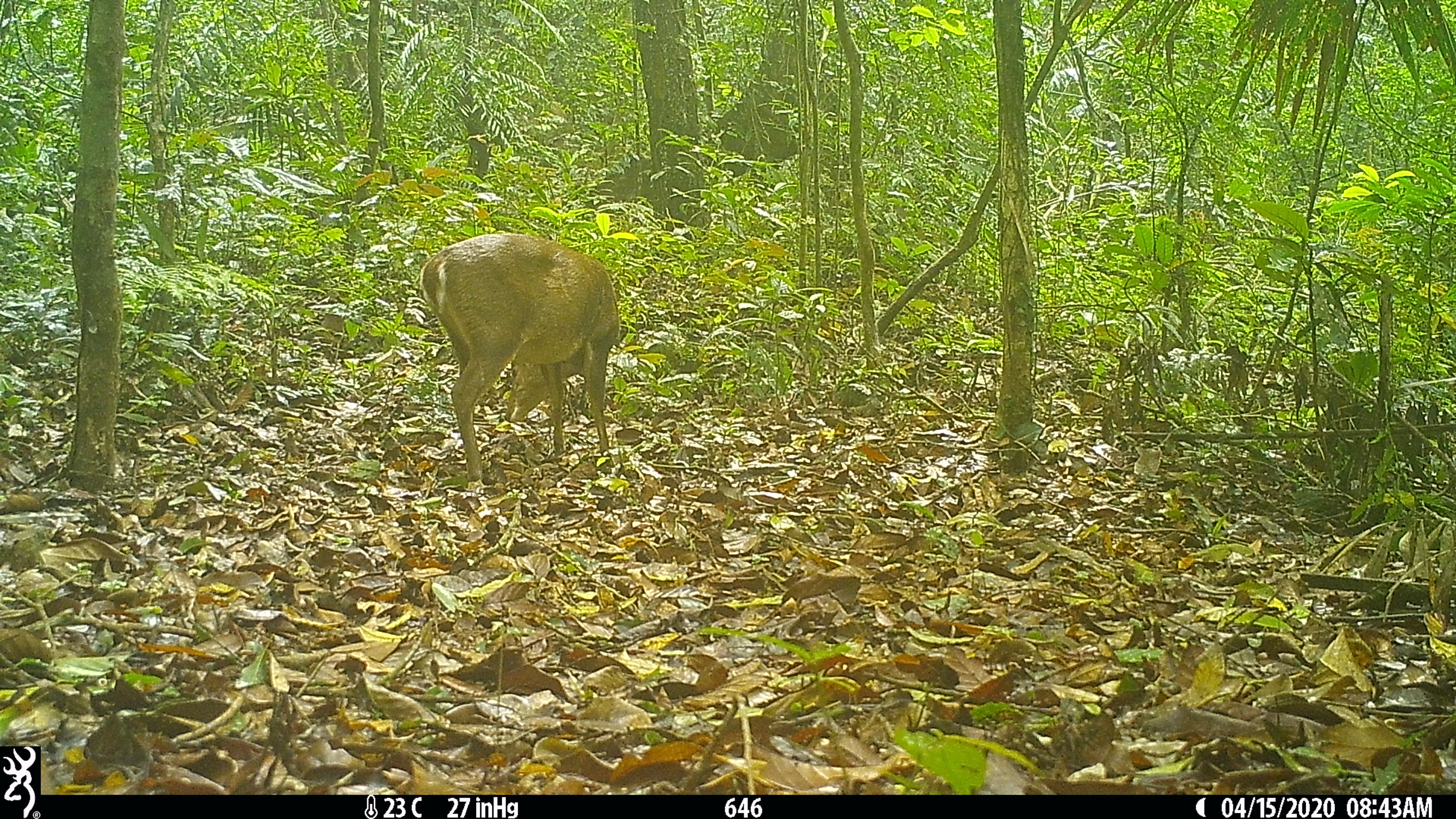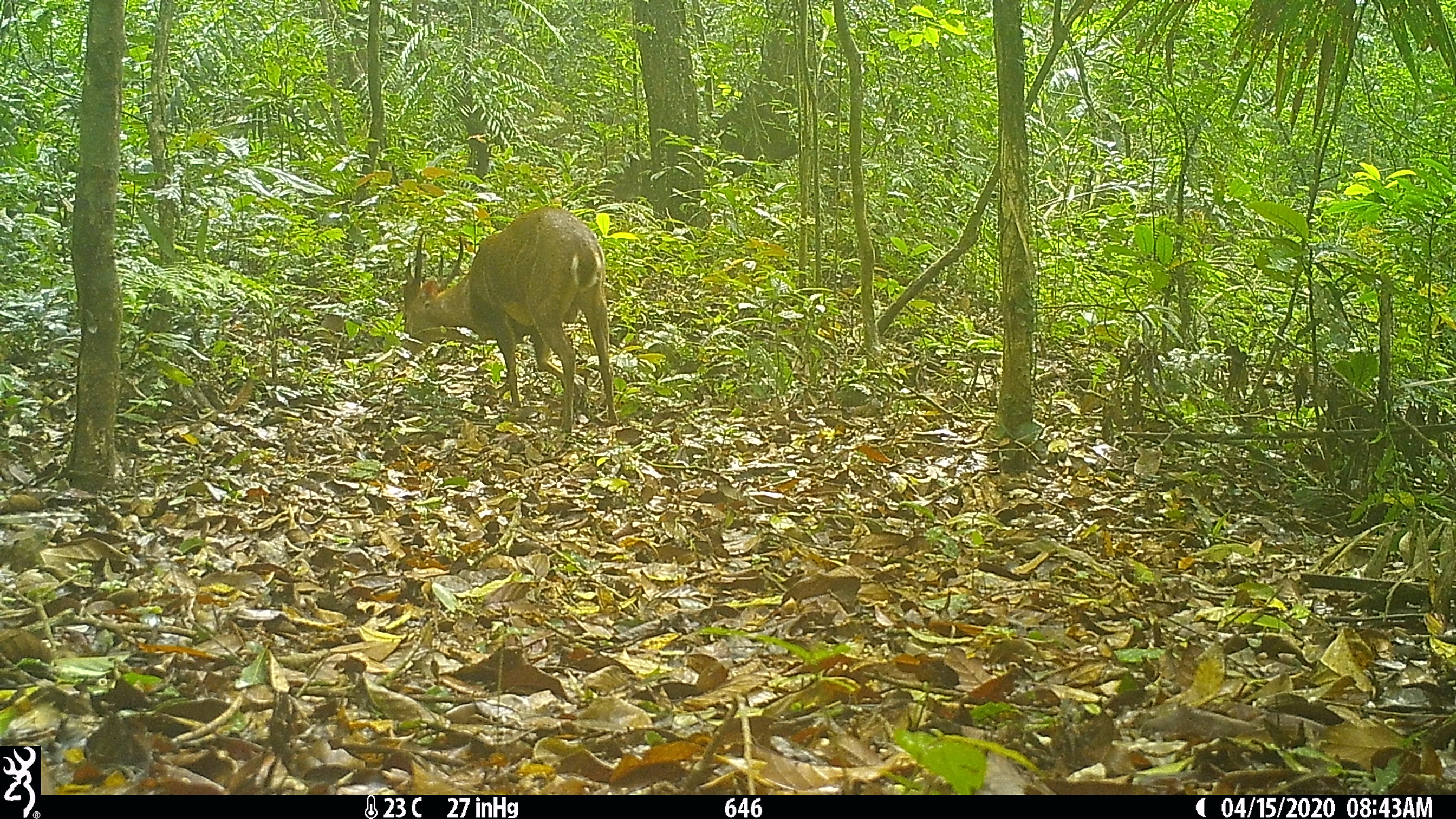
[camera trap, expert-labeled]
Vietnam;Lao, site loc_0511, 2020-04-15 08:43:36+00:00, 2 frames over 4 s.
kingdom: Animalia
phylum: Chordata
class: Mammalia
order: Artiodactyla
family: Cervidae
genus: Muntiacus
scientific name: Muntiacus vuquangensis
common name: large-antlered muntjac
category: large antlered muntjac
Large antlered muntjac (large-antlered muntjac) (Muntiacus vuquangensis). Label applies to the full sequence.